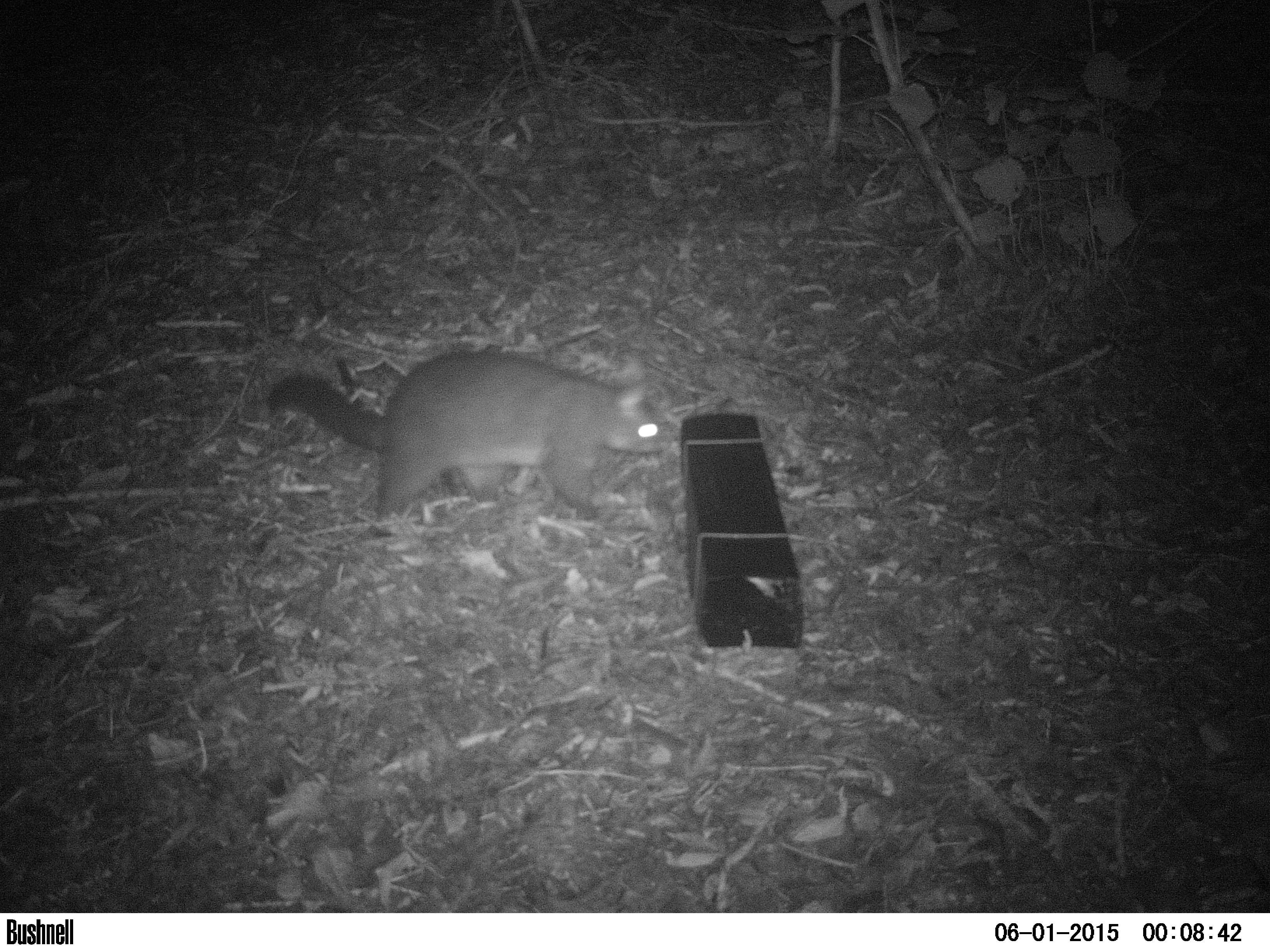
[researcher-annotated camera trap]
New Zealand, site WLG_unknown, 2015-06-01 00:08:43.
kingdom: Animalia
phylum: Chordata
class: Mammalia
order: Diprotodontia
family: Phalangeridae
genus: Trichosurus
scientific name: Trichosurus vulpecula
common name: common brushtail possum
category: possum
Possum (common brushtail possum) (Trichosurus vulpecula).